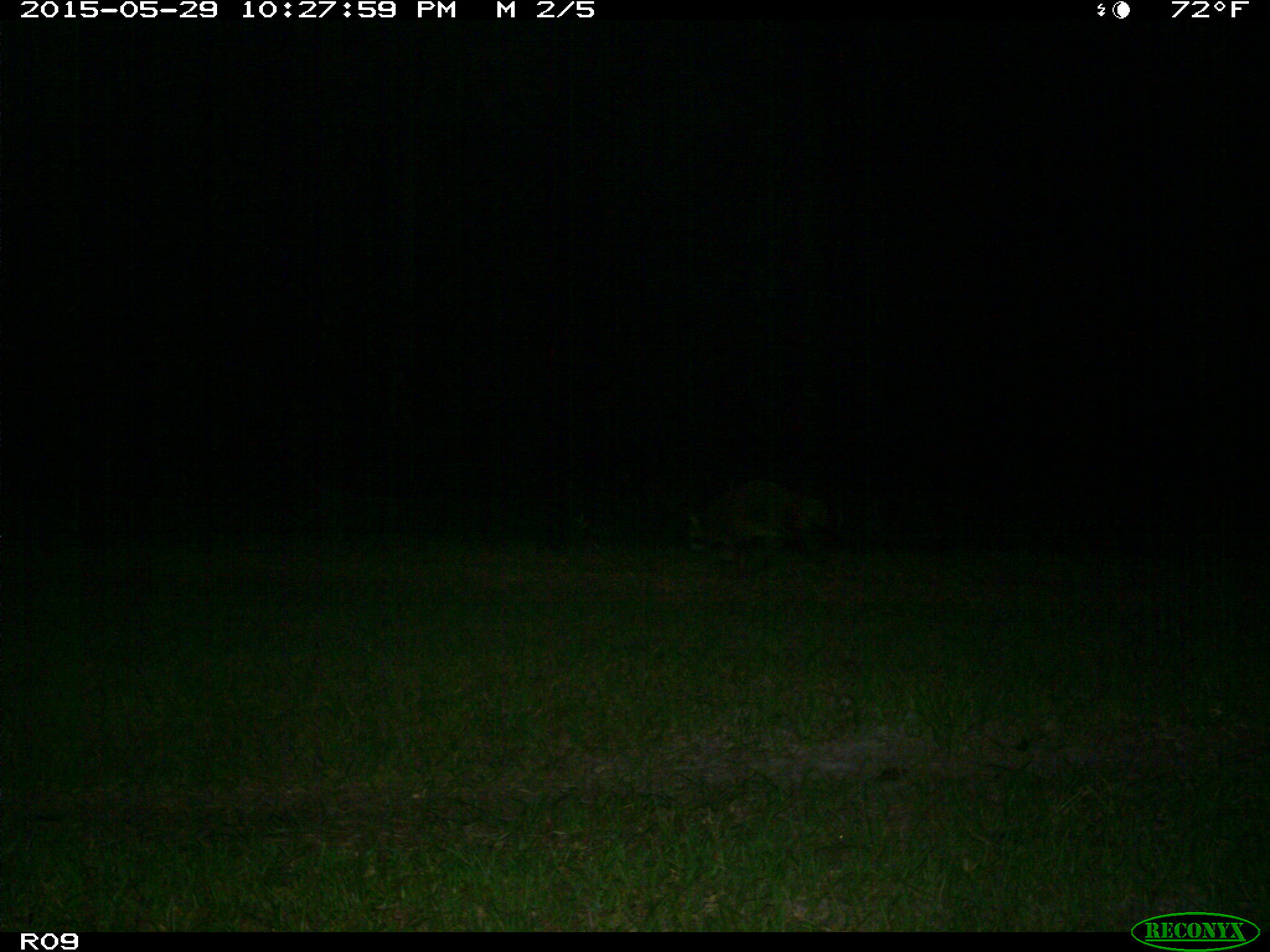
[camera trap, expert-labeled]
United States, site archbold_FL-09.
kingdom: Animalia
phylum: Chordata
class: Mammalia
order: Carnivora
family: Procyonidae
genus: Procyon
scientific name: Procyon lotor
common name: common raccoon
Procyon lotor (common raccoon).